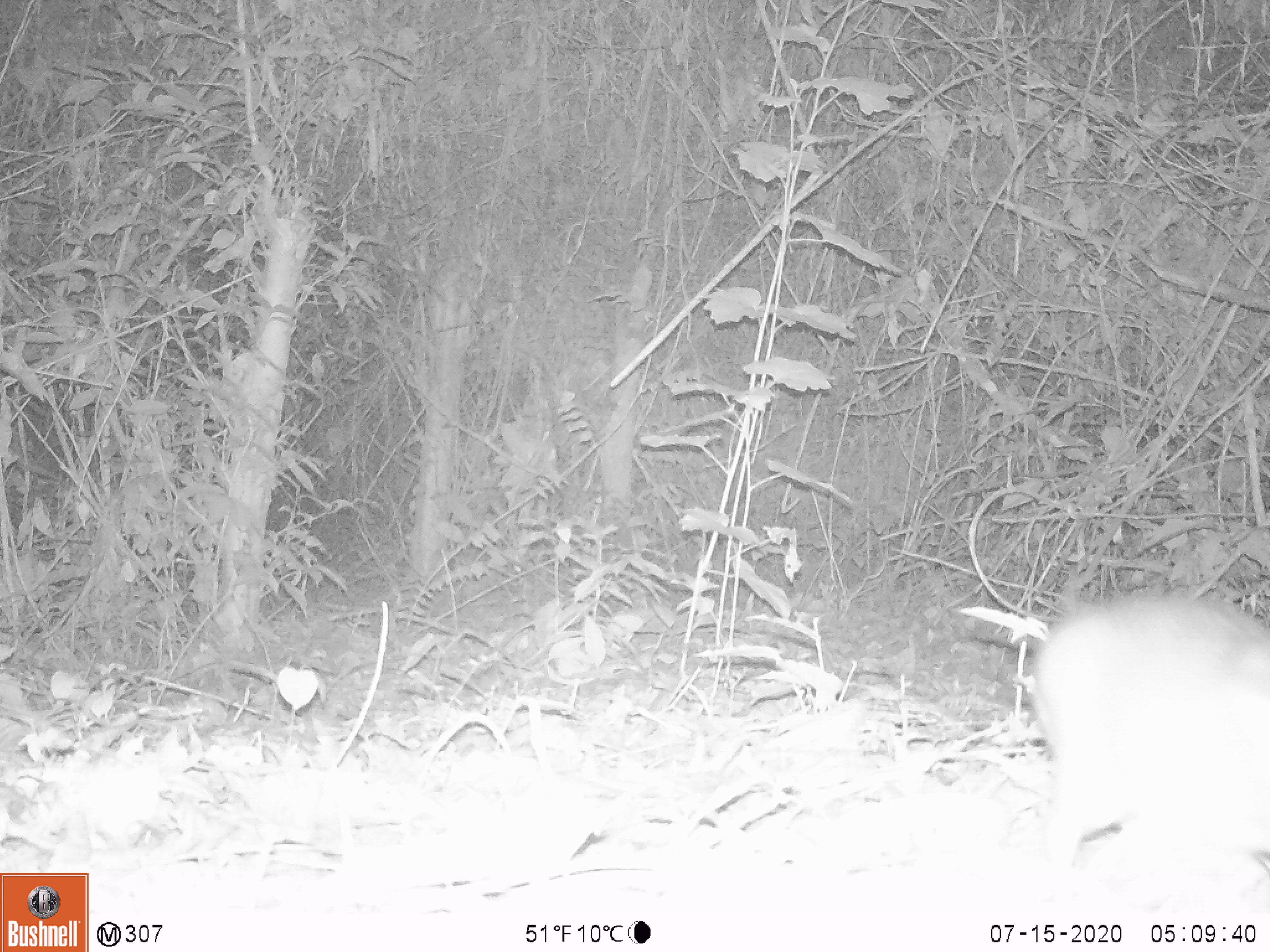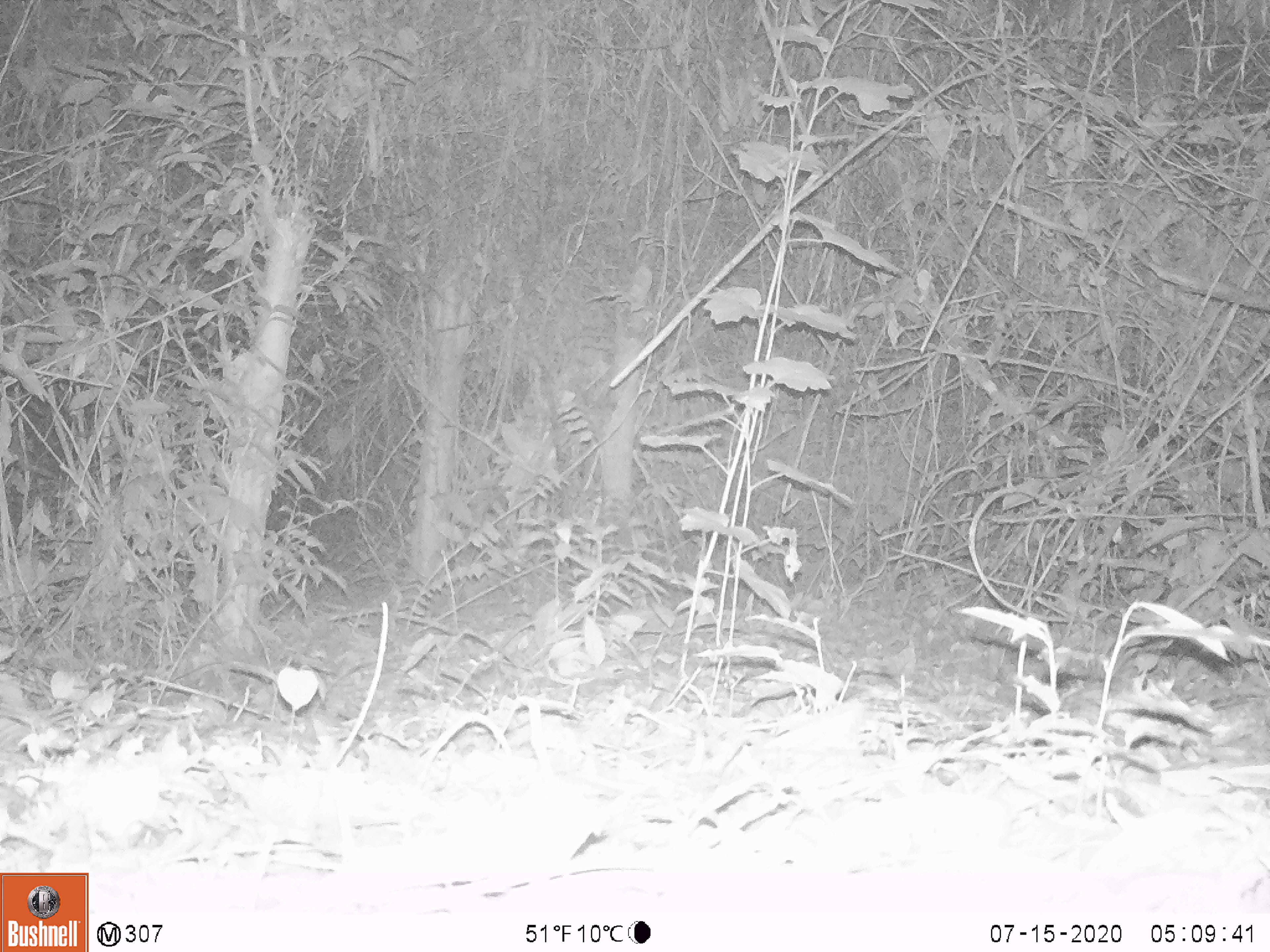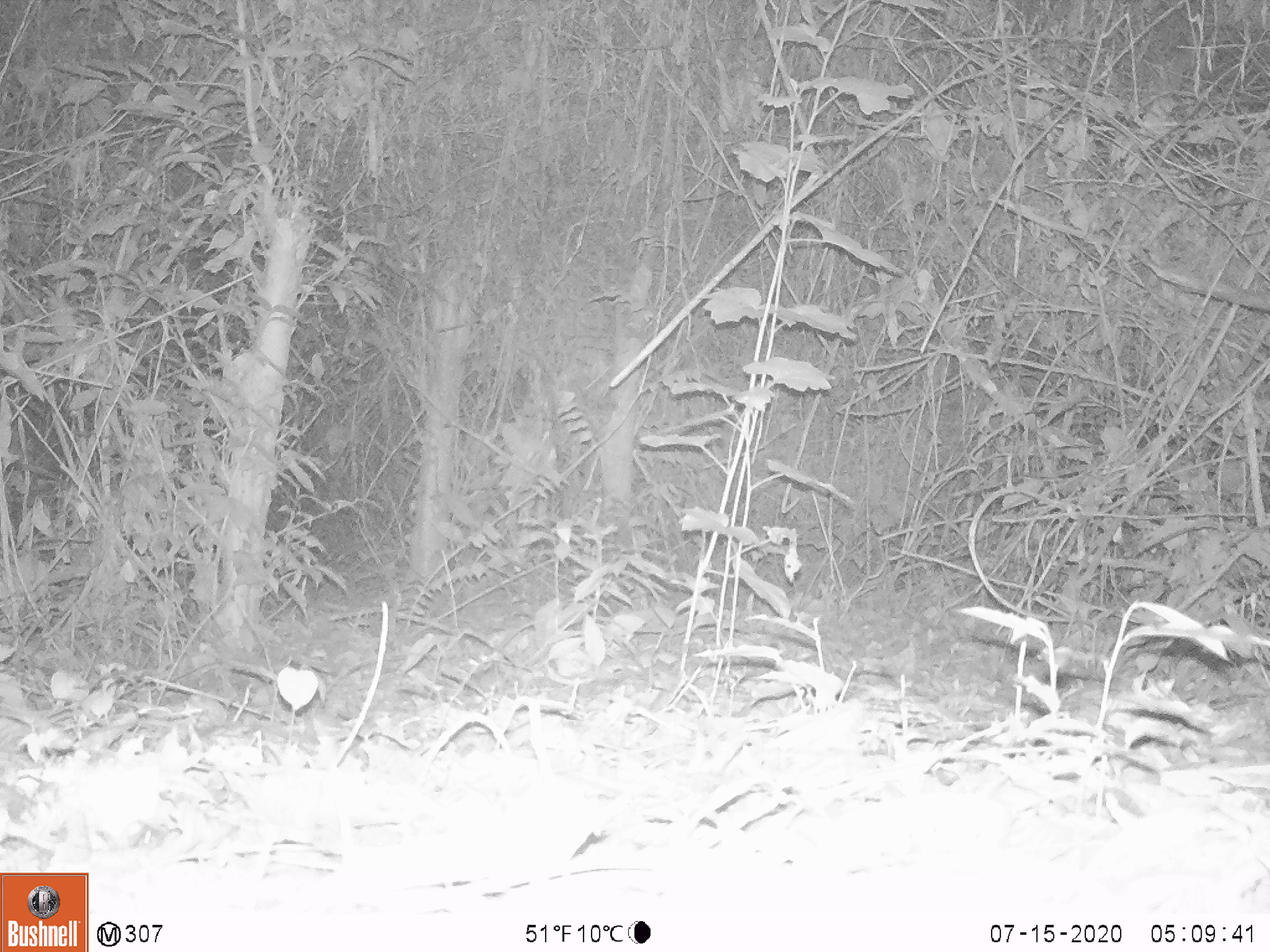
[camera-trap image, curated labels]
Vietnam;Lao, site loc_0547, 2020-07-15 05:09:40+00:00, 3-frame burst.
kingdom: Animalia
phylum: Chordata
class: Mammalia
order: Artiodactyla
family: Tragulidae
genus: Moschiola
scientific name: Moschiola meminna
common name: chevrotain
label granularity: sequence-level